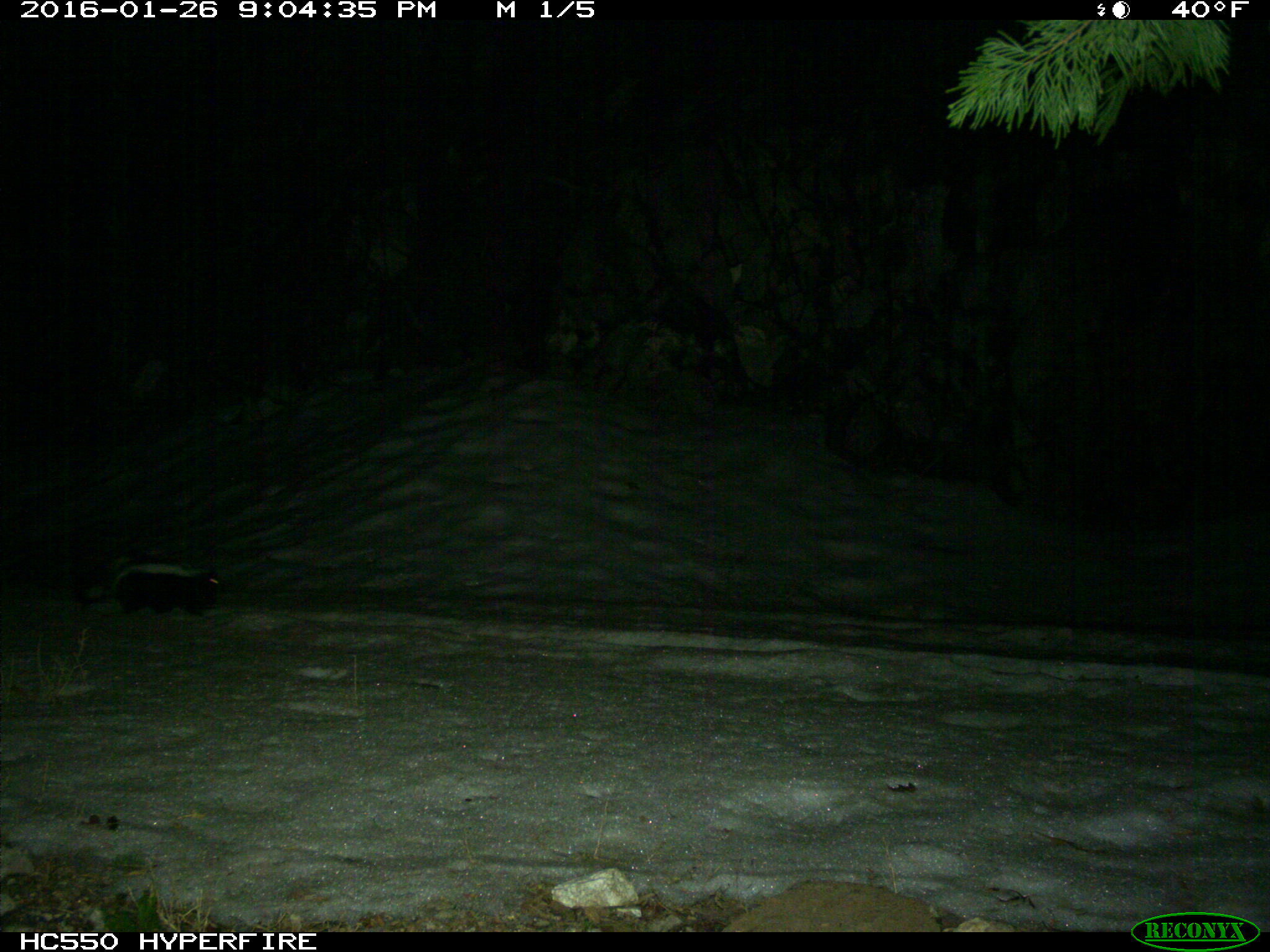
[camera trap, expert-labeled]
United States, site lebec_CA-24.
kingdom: Animalia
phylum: Chordata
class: Mammalia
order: Carnivora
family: Mephitidae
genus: Mephitis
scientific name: Mephitis mephitis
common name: striped skunk